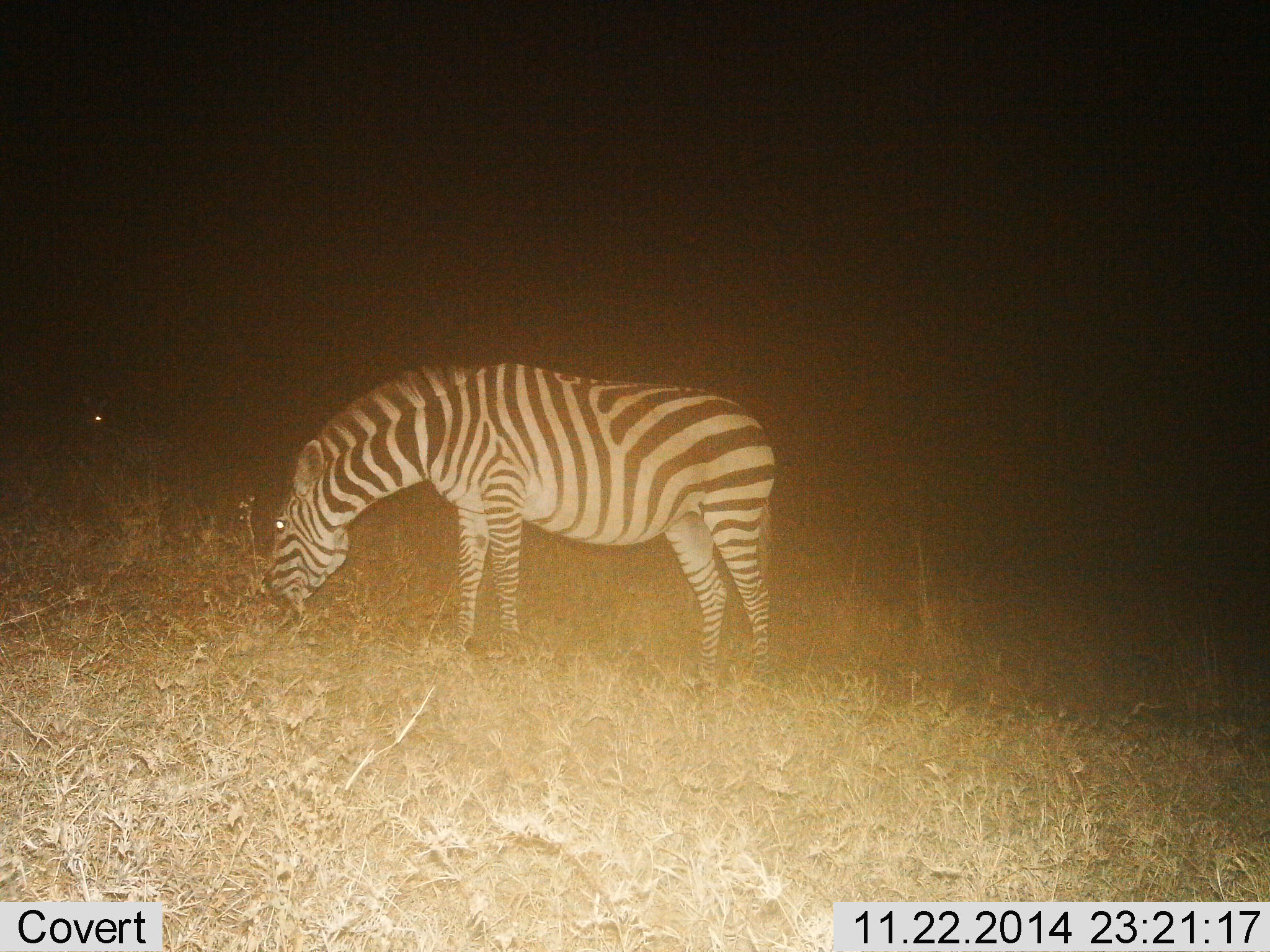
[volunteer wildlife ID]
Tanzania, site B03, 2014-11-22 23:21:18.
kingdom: Animalia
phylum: Chordata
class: Mammalia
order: Perissodactyla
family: Equidae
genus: Equus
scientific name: Equus quagga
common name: plains zebra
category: zebra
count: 1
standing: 40%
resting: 0%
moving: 0%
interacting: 0%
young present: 0%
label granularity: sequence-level